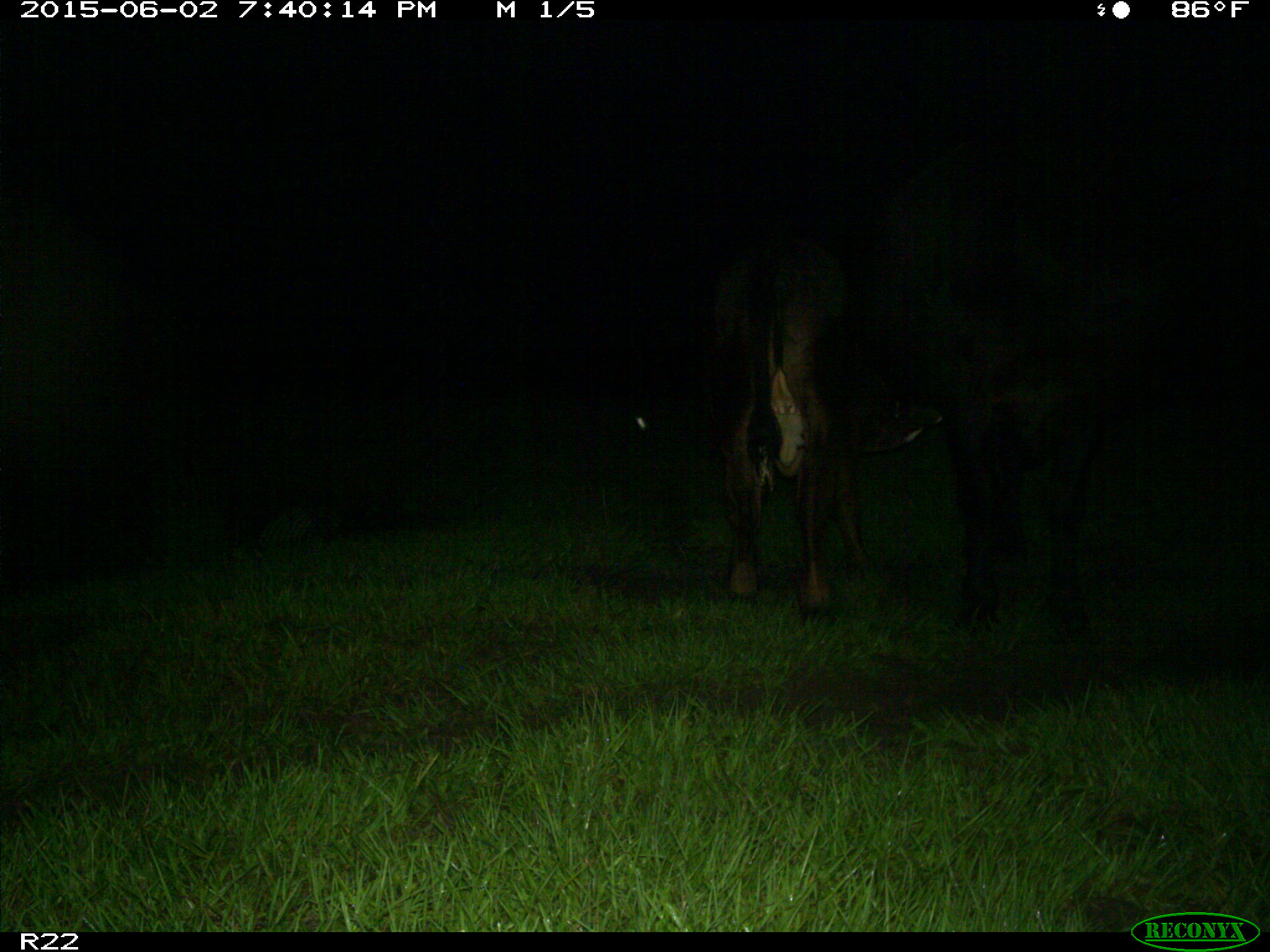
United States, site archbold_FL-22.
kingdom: Animalia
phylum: Chordata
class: Mammalia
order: Artiodactyla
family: Bovidae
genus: Bos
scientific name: Bos taurus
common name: domestic cow